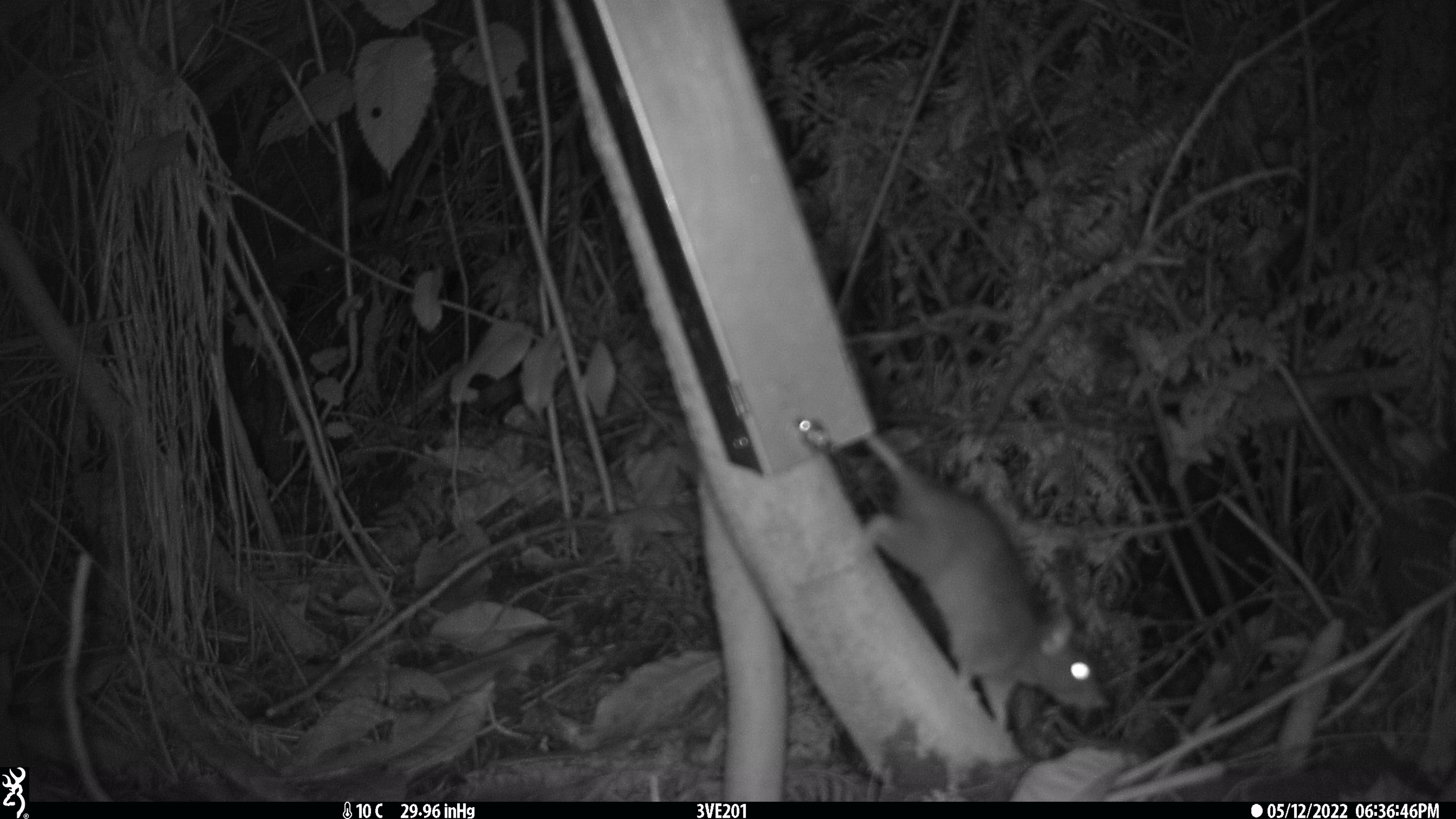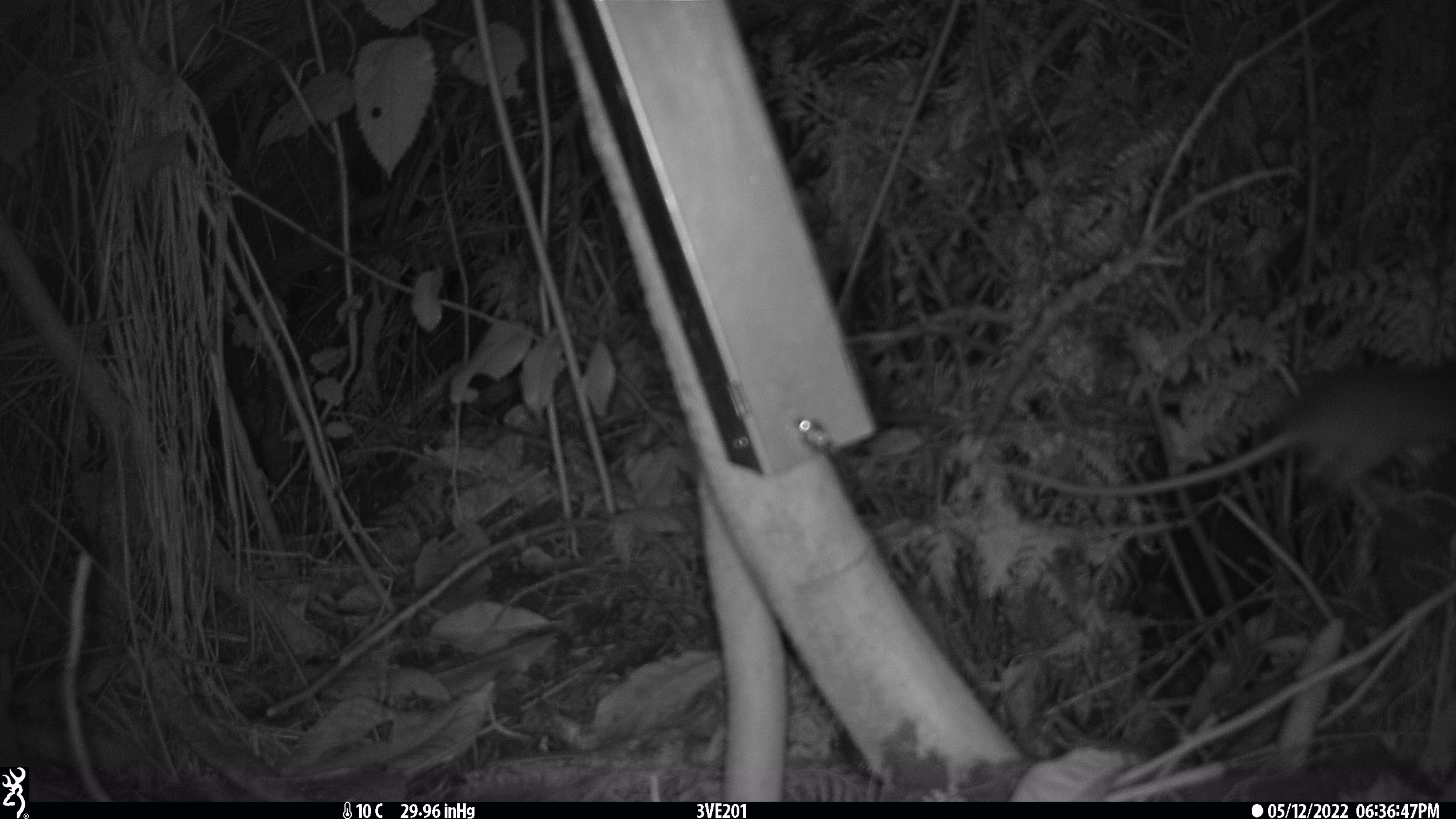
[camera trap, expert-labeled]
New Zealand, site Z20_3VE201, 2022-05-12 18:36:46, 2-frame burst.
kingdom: Animalia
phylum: Chordata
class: Mammalia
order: Rodentia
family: Muridae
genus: Rattus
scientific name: Rattus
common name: rat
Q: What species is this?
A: Rat (Rattus).